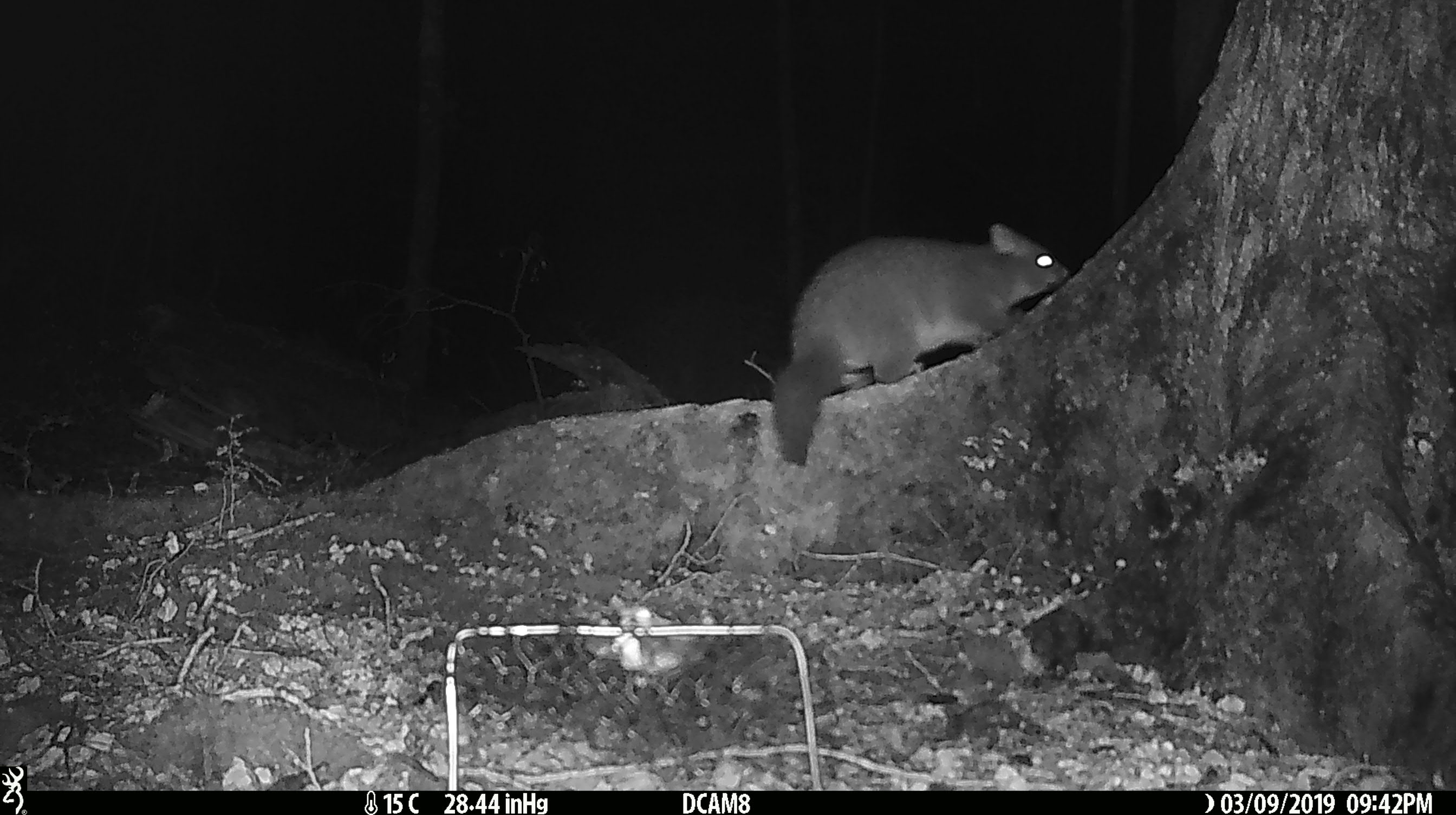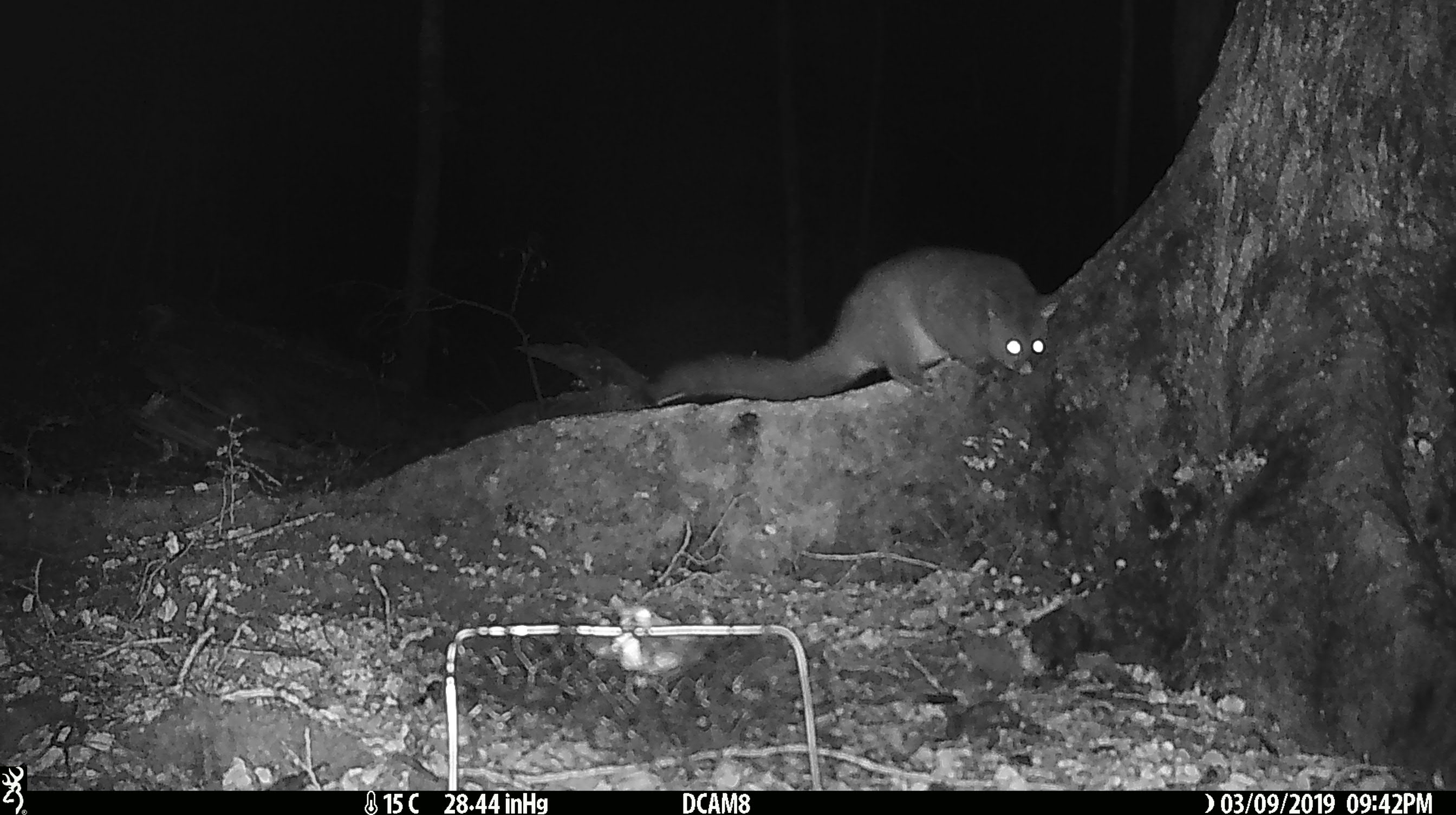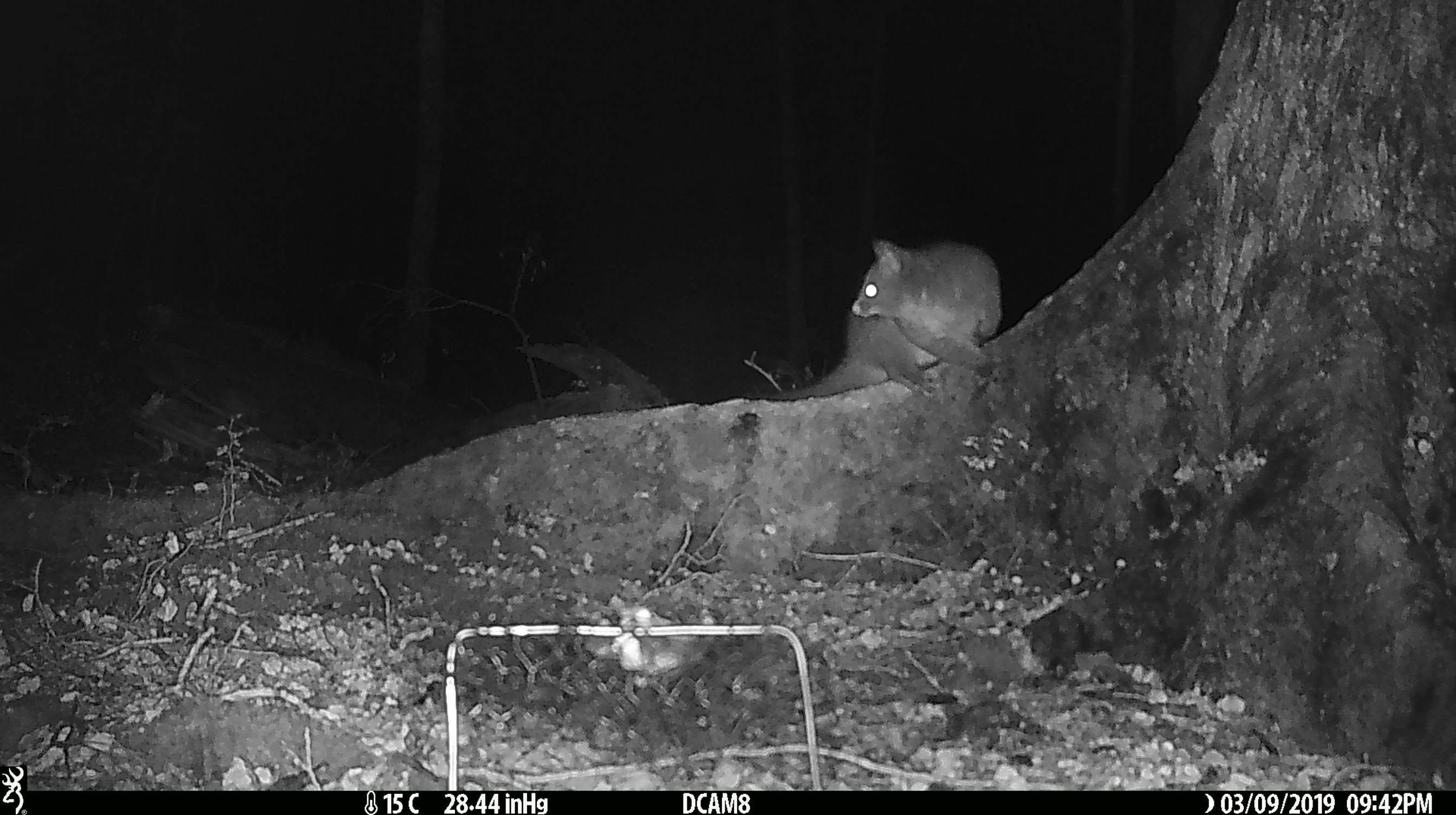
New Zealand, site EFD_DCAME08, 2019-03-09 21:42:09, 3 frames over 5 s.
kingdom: Animalia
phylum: Chordata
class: Mammalia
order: Diprotodontia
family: Phalangeridae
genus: Trichosurus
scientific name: Trichosurus vulpecula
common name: common brushtail possum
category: possum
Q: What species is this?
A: Possum (common brushtail possum) (Trichosurus vulpecula).